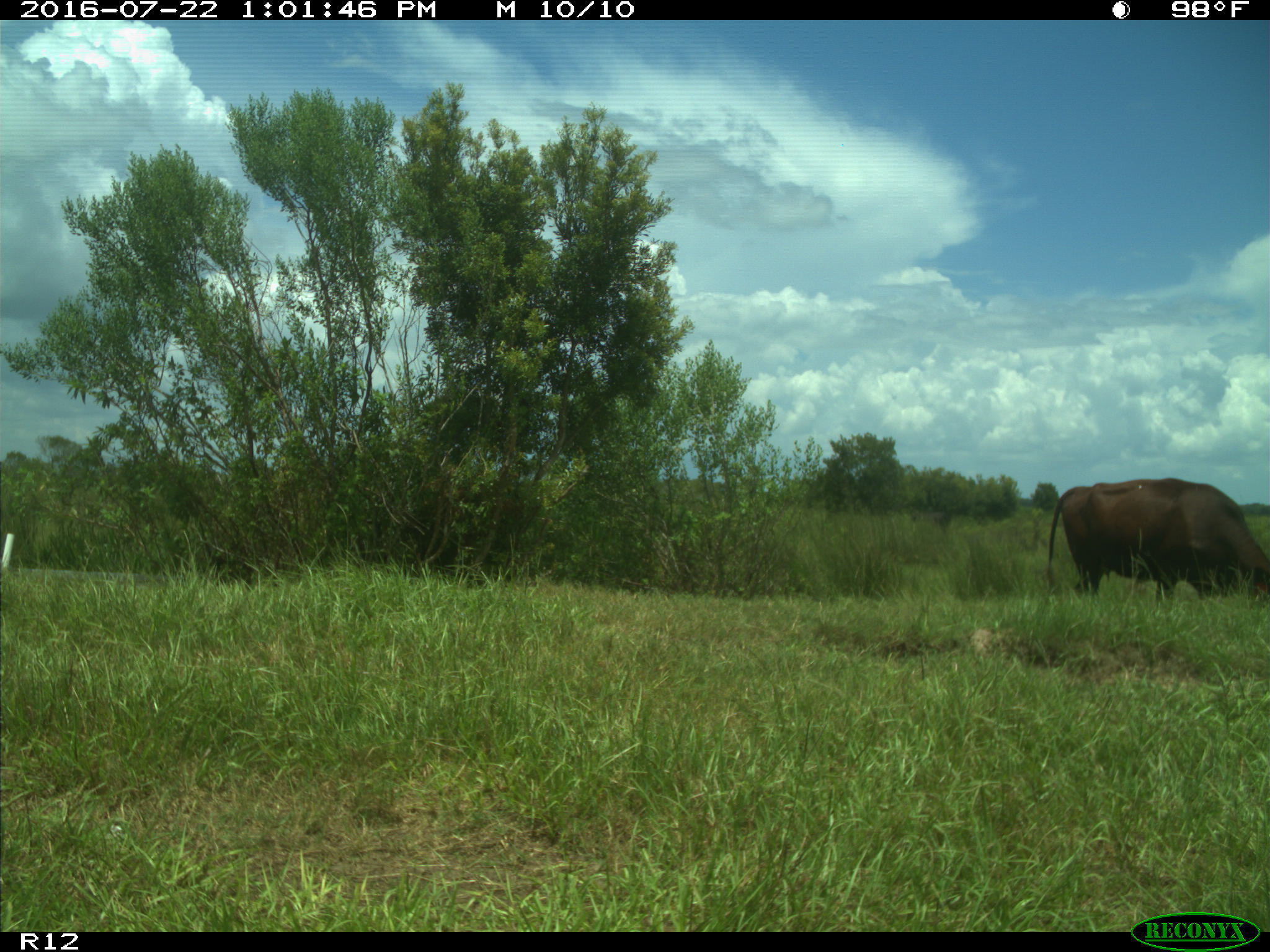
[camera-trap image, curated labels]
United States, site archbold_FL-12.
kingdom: Animalia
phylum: Chordata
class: Mammalia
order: Artiodactyla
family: Bovidae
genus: Bos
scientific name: Bos taurus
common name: domestic cow